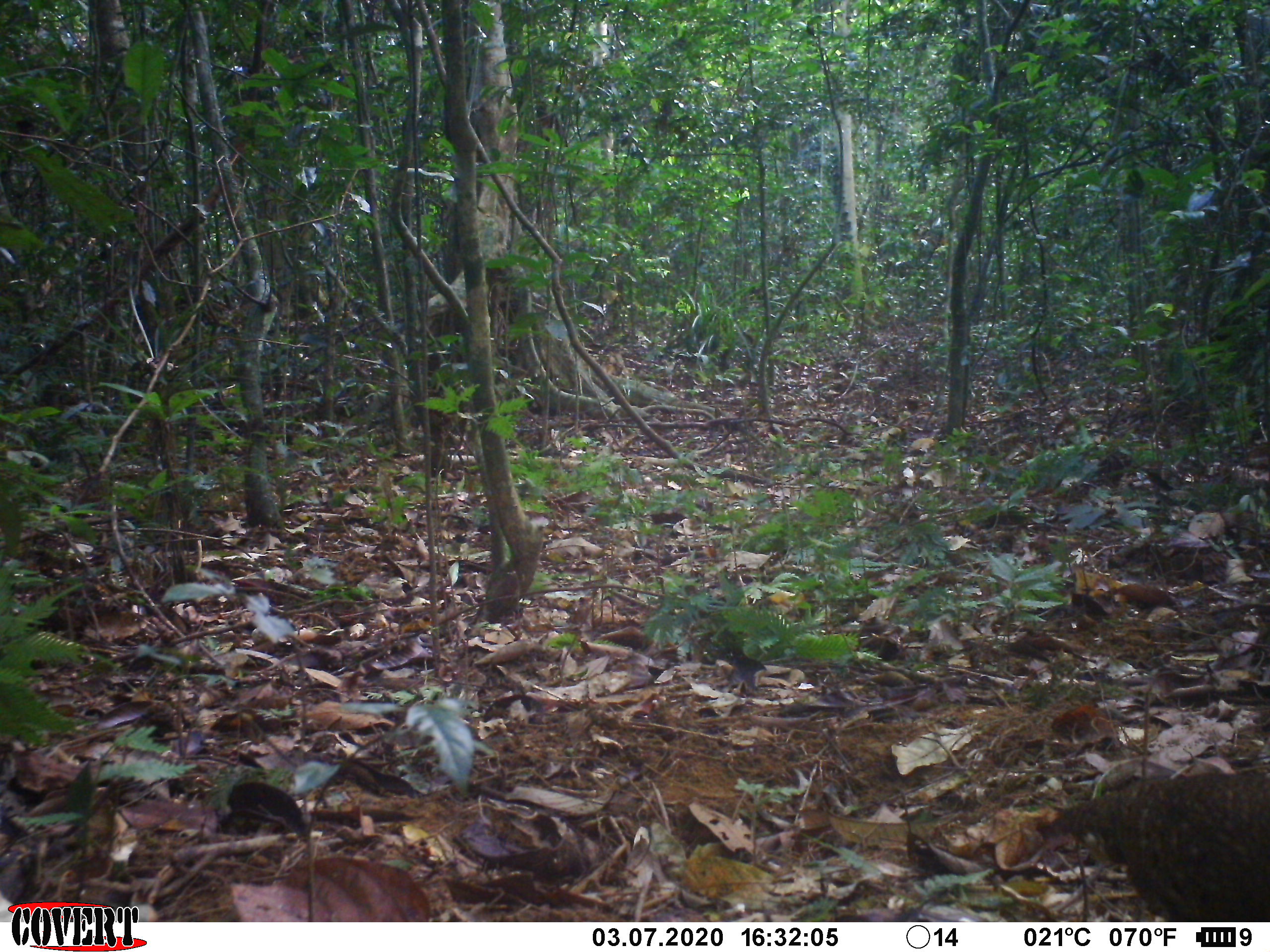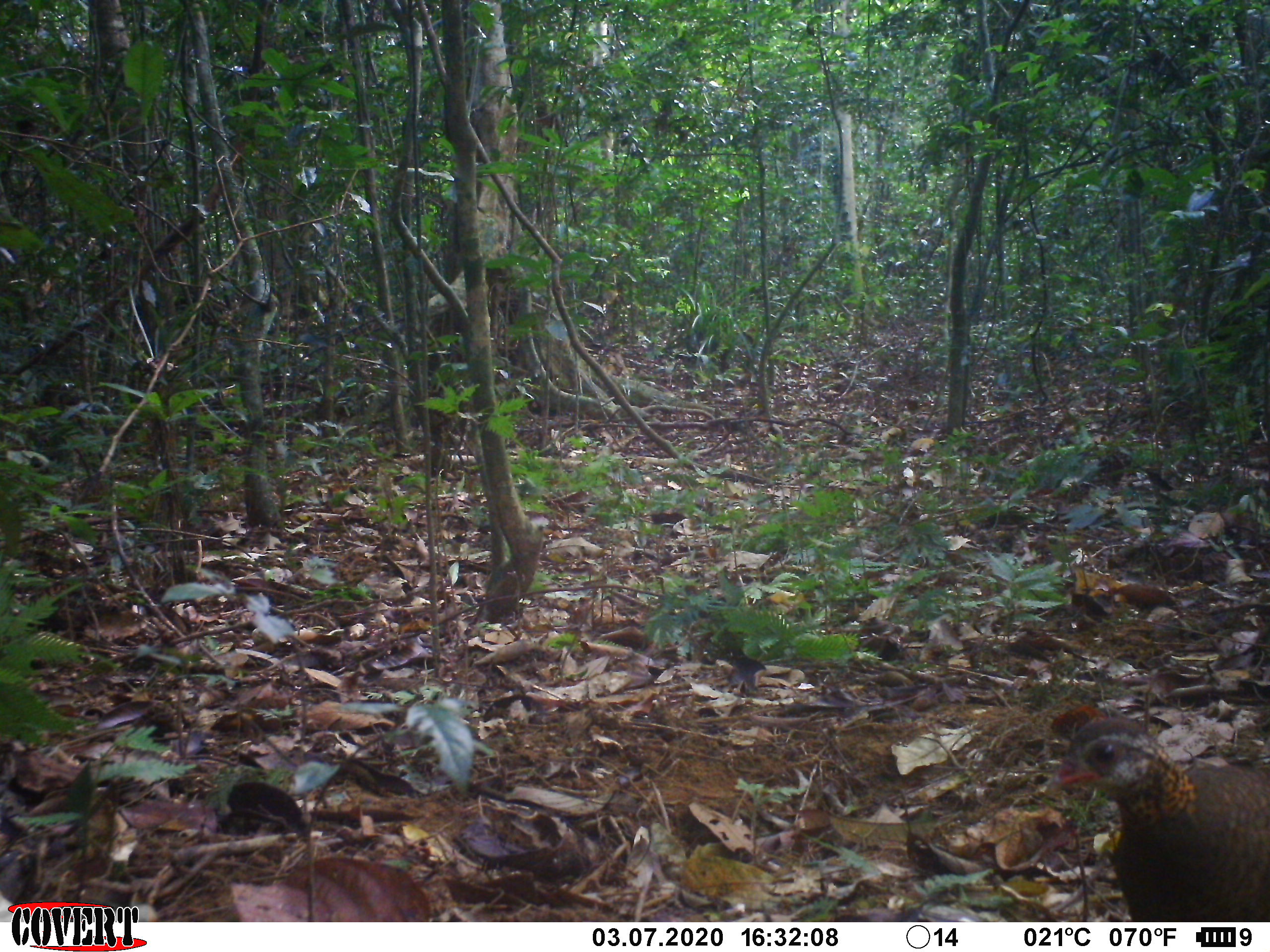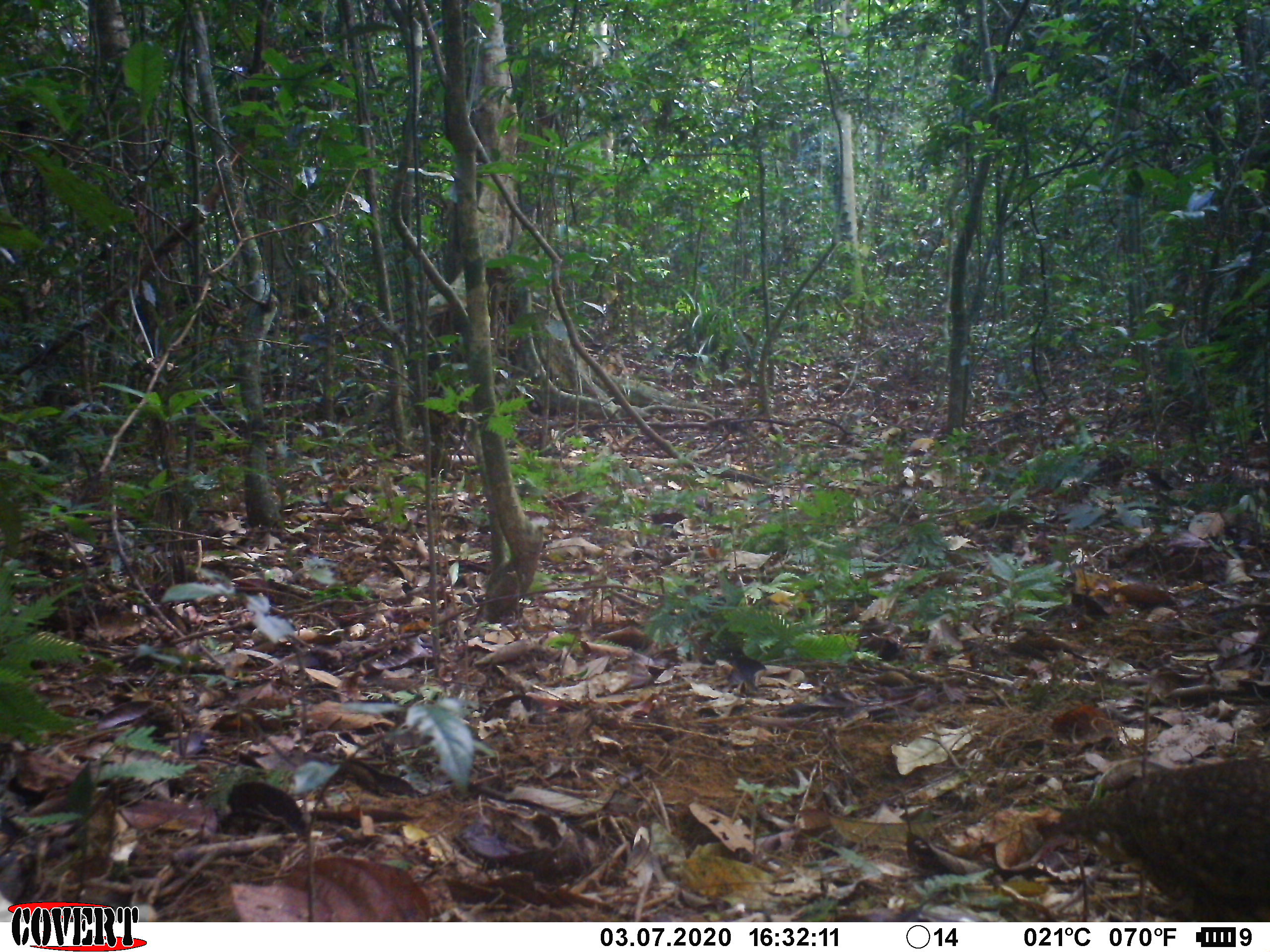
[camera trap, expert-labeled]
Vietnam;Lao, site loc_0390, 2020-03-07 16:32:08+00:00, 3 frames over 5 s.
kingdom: Animalia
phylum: Chordata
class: Aves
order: Galliformes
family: Phasianidae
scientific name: Phasianidae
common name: partridge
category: unidentified partridge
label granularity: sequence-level